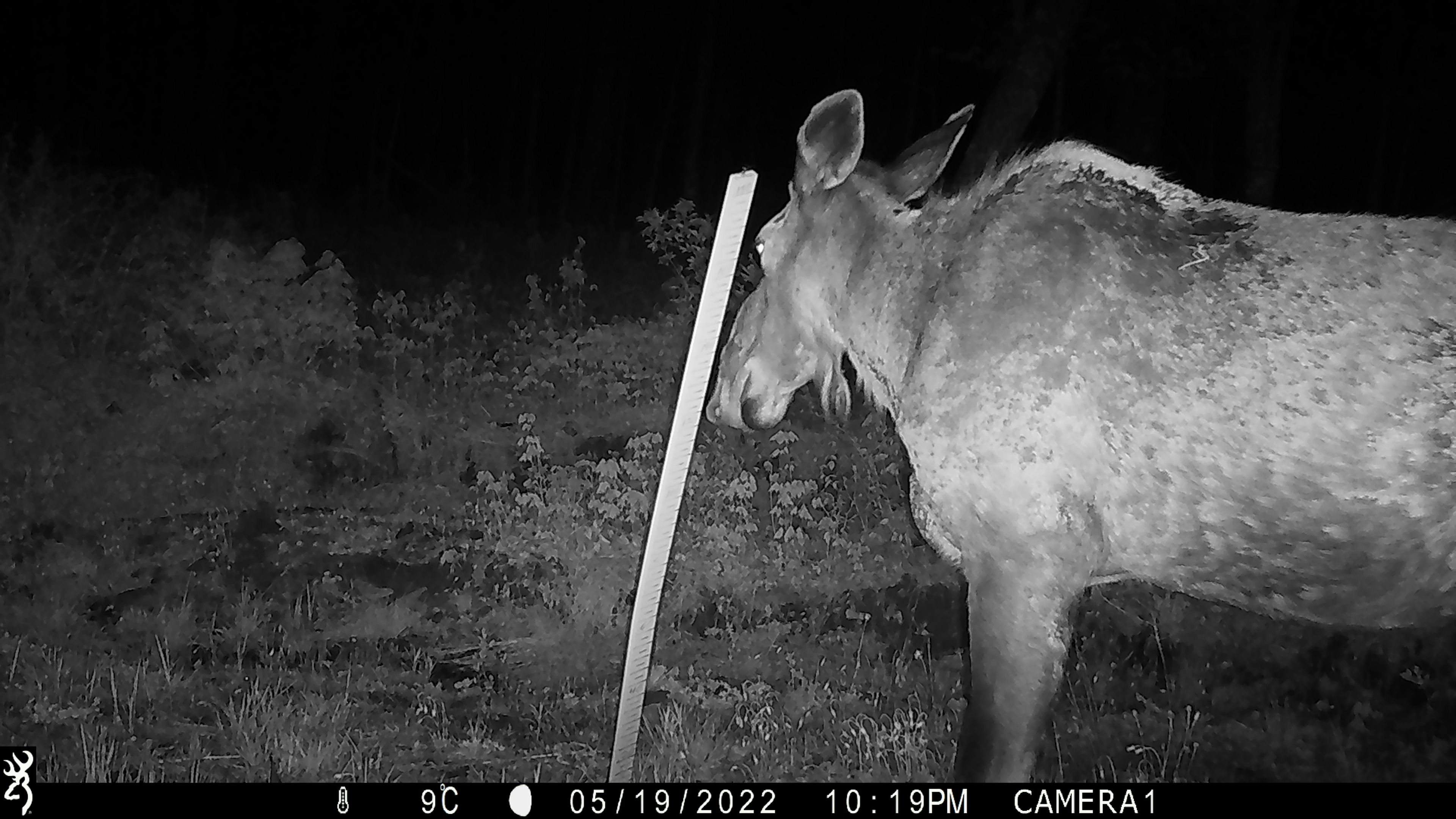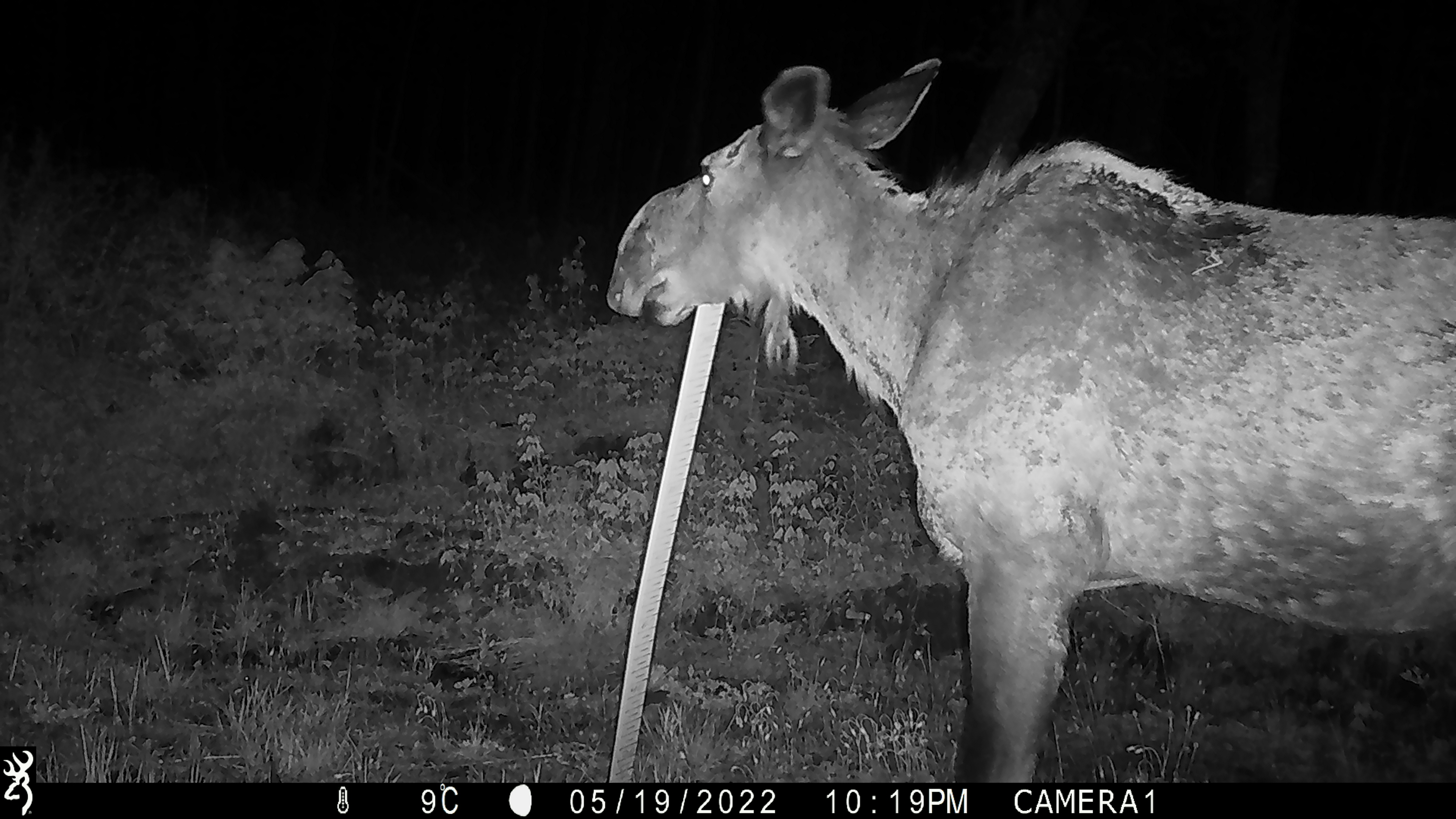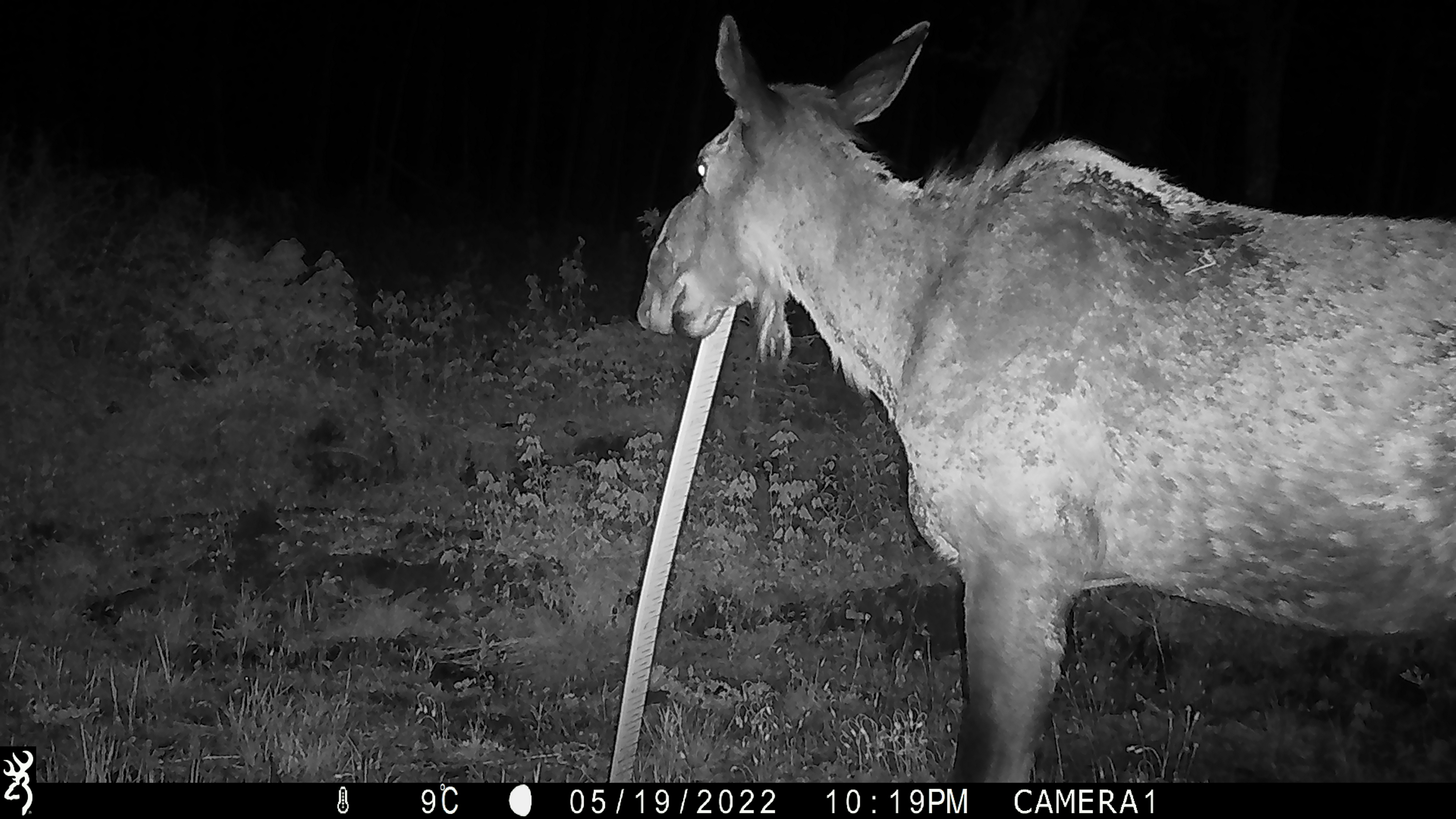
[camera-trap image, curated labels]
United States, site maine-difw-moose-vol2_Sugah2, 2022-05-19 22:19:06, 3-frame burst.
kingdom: Animalia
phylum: Chordata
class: Mammalia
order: Artiodactyla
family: Cervidae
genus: Alces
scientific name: Alces alces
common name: moose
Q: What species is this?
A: Moose (Alces alces).